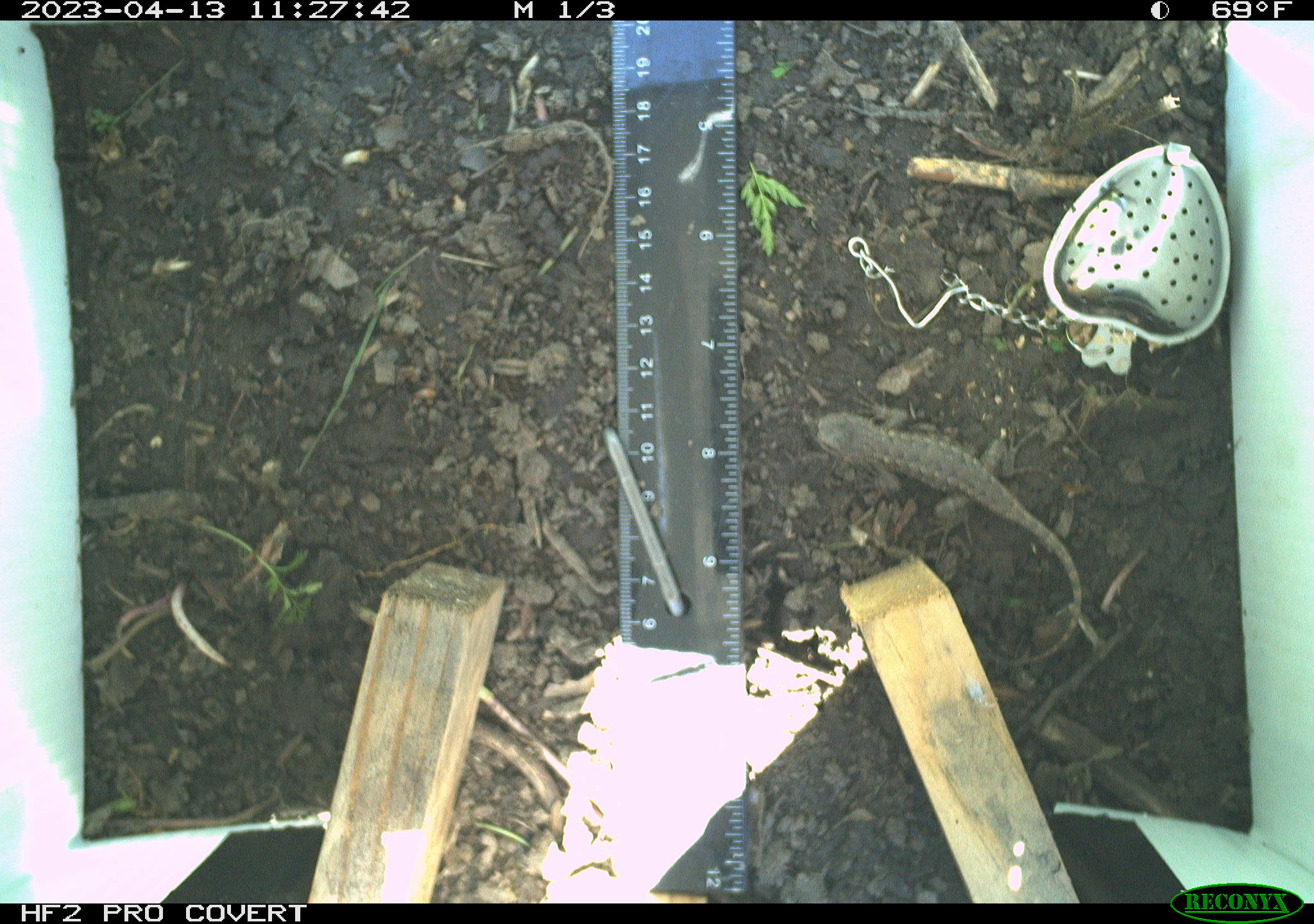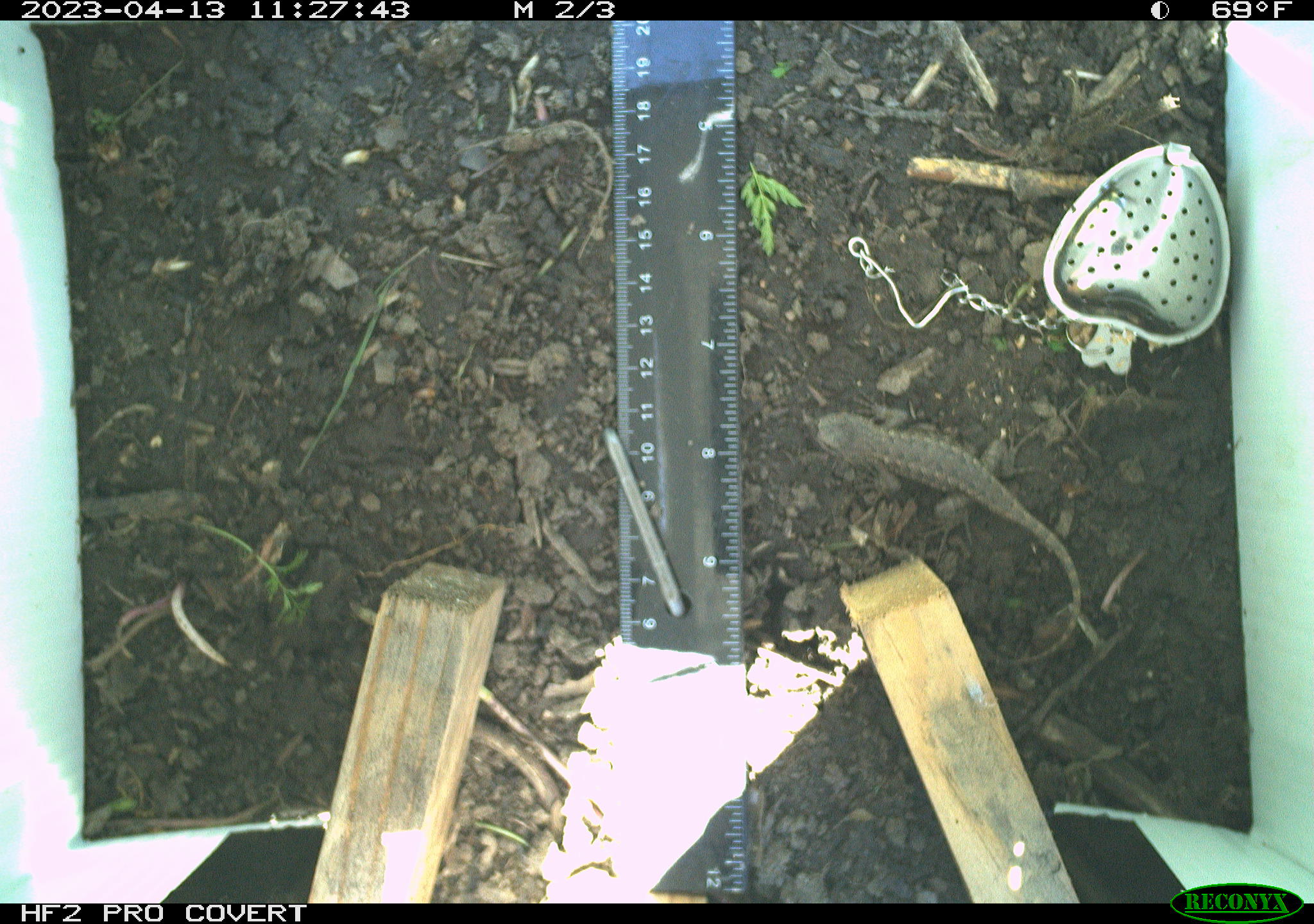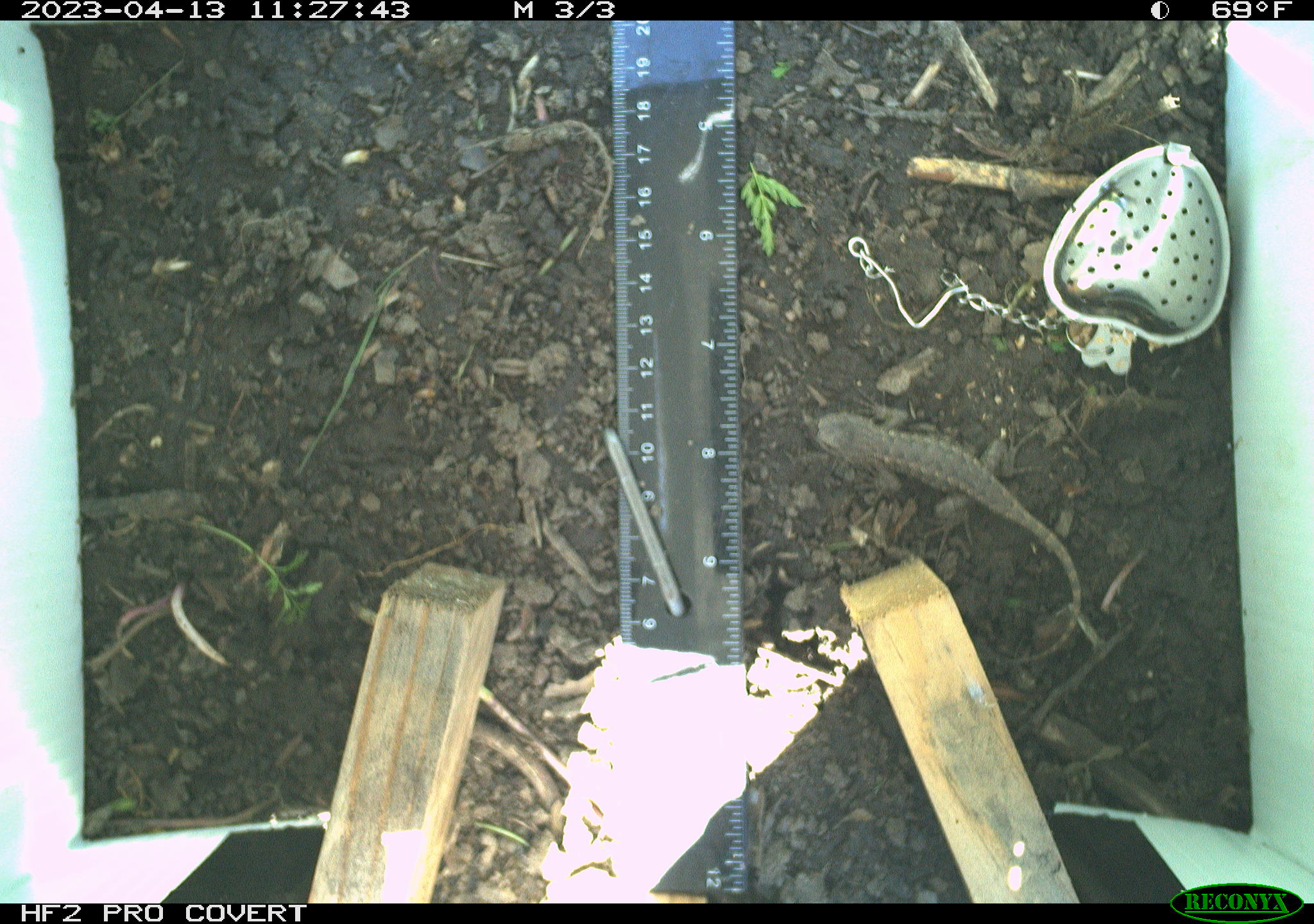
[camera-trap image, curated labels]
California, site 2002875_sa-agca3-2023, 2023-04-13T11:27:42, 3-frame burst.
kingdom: Animalia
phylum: Chordata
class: Reptilia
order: Squamata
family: Phrynosomatidae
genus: Sceloporus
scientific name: Sceloporus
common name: spiny lizards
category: sceloporus species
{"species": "sceloporus species (spiny lizards) (Sceloporus)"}